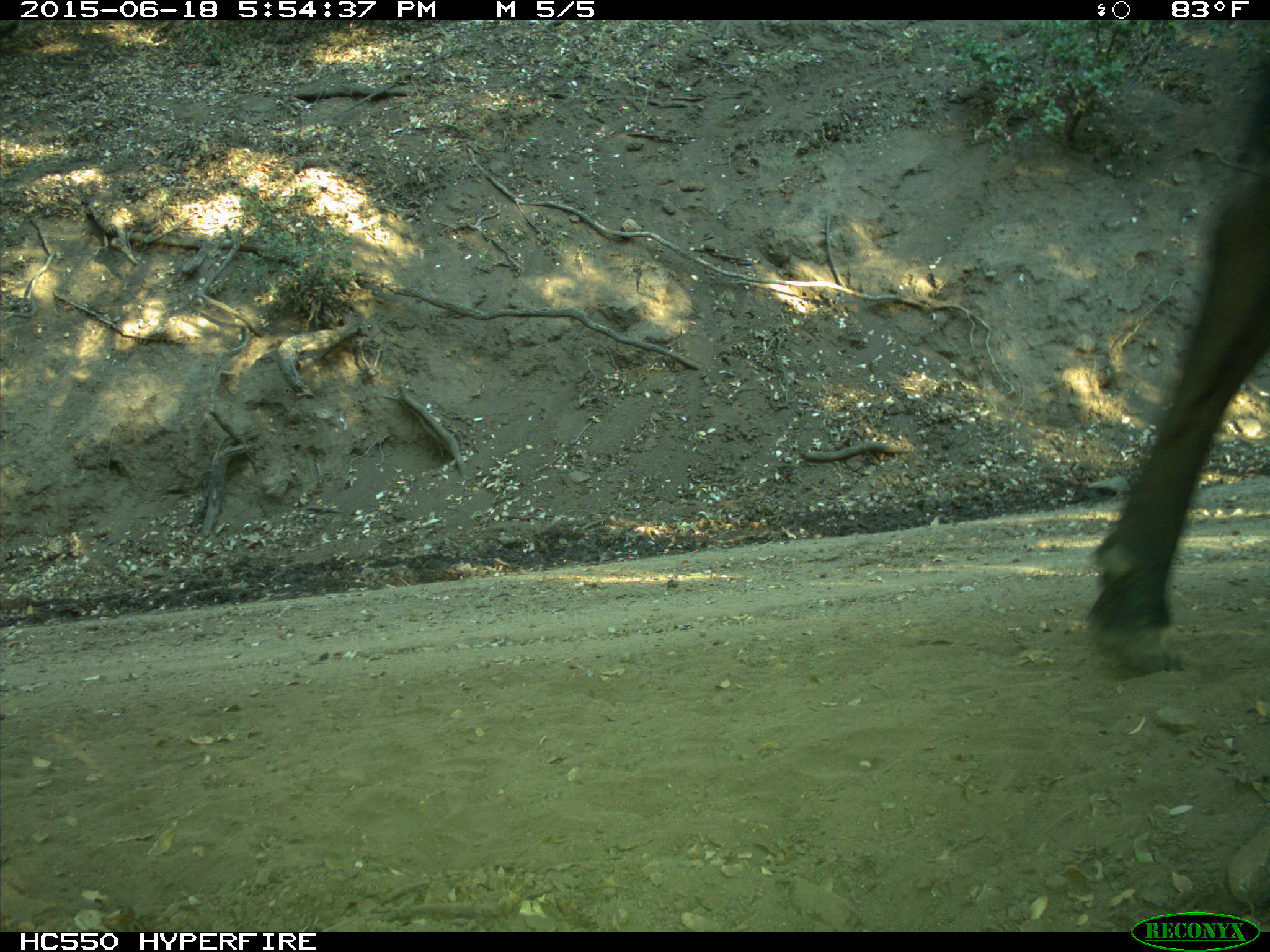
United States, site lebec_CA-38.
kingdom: Animalia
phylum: Chordata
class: Mammalia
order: Artiodactyla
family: Bovidae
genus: Bos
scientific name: Bos taurus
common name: domestic cow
Bos taurus (domestic cow).